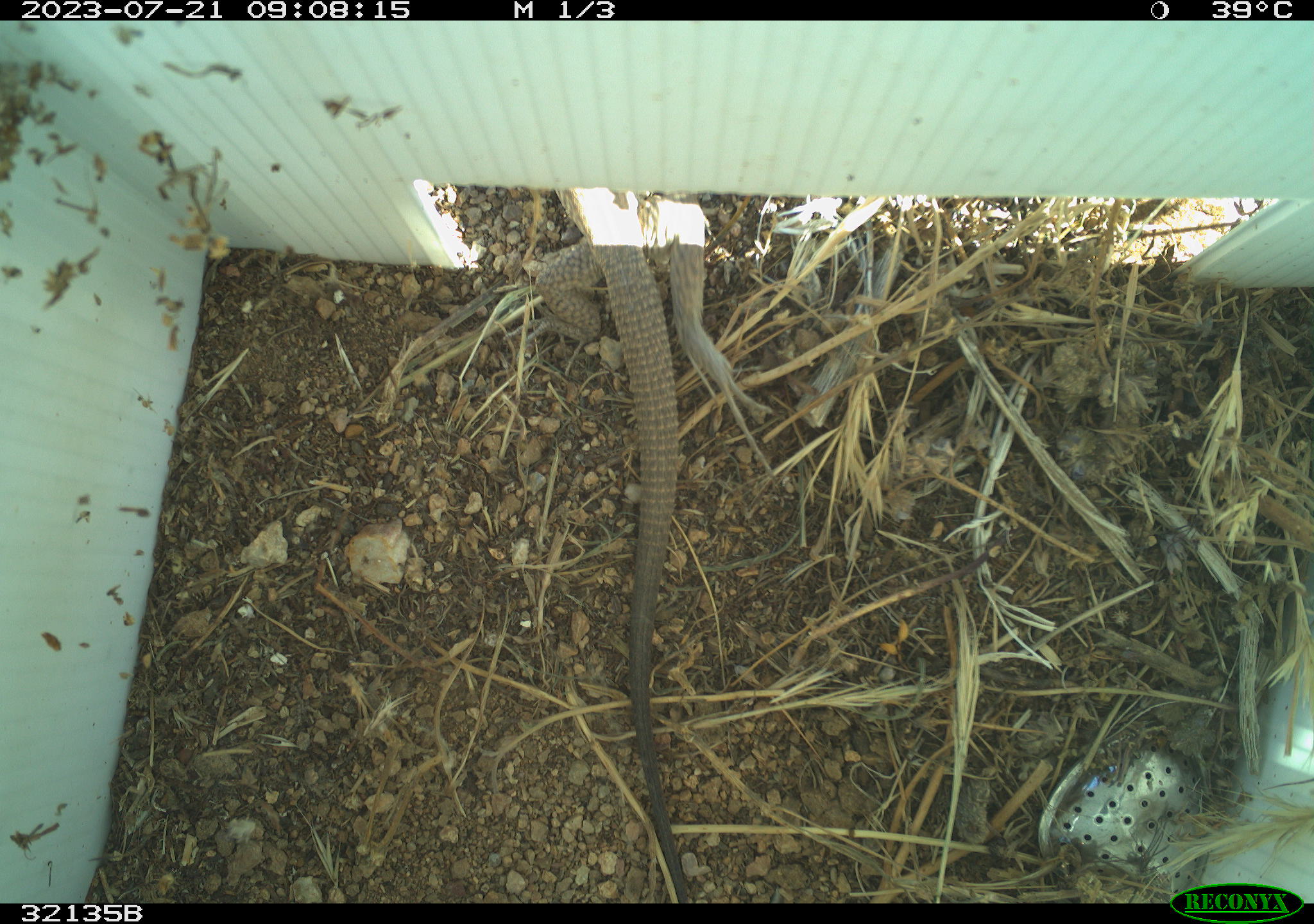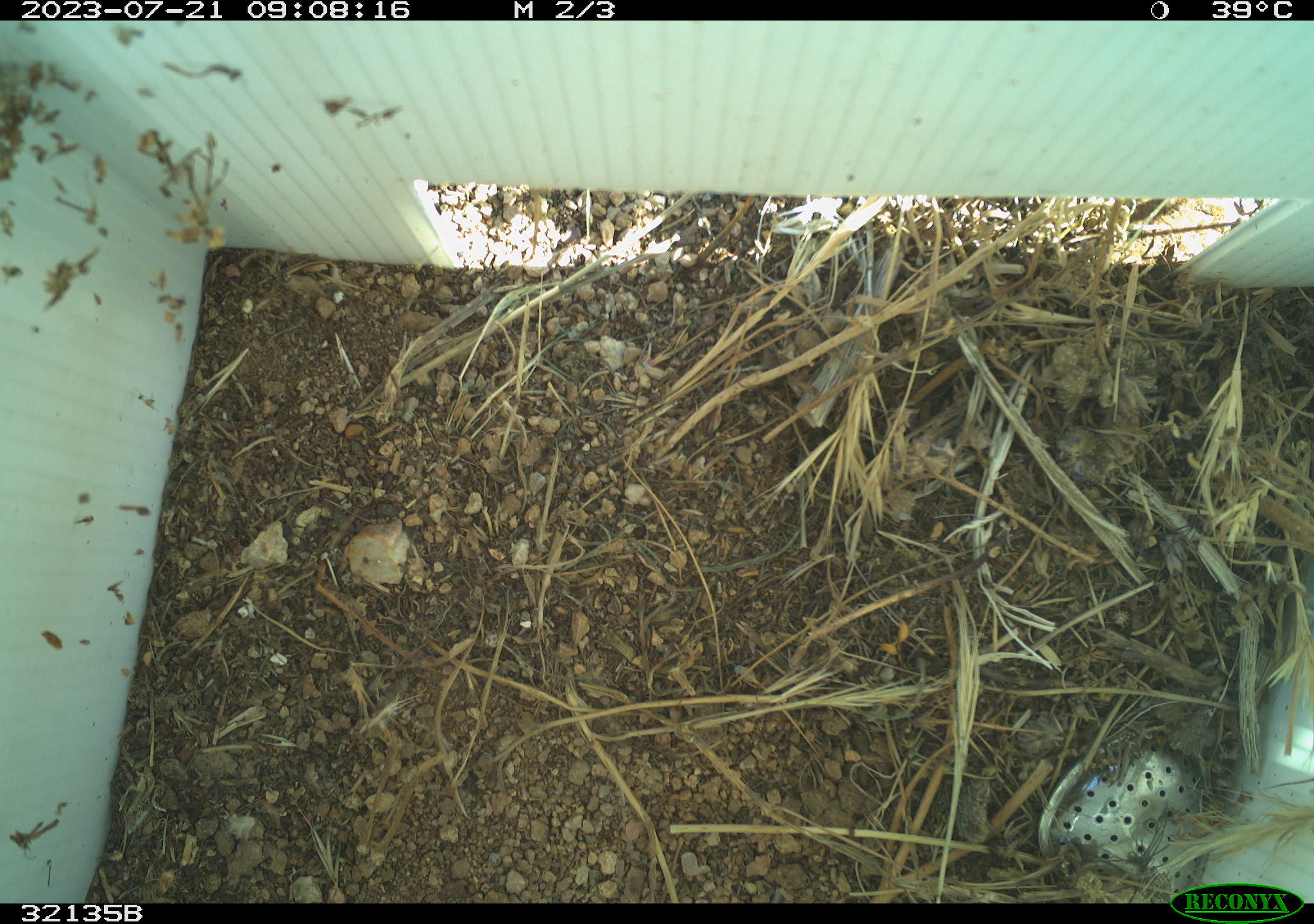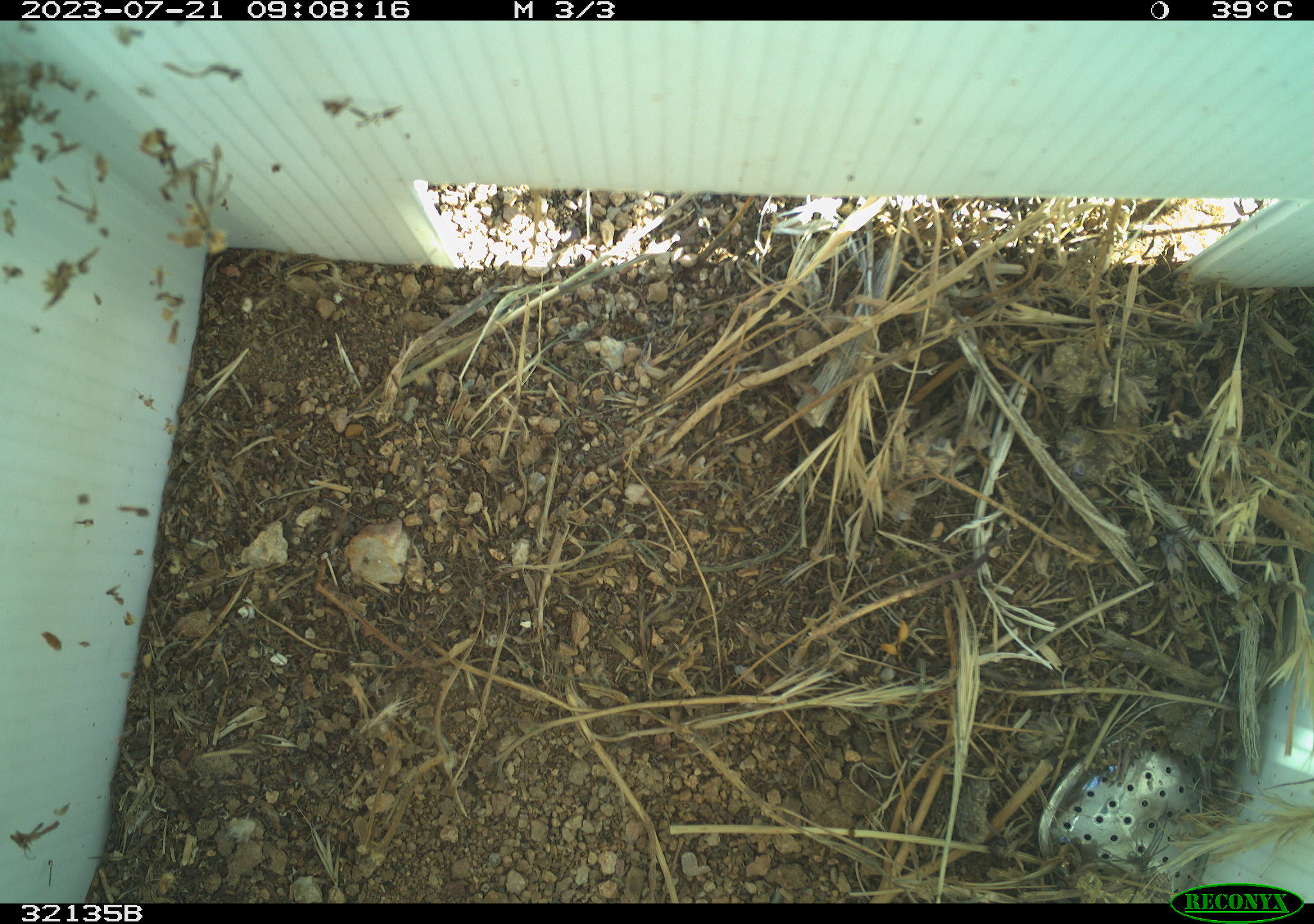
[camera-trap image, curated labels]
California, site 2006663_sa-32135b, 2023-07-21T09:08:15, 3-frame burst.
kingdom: Animalia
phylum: Chordata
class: Reptilia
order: Squamata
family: Teiidae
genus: Aspidoscelis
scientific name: Aspidoscelis tigris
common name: western whiptail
Western whiptail (Aspidoscelis tigris).